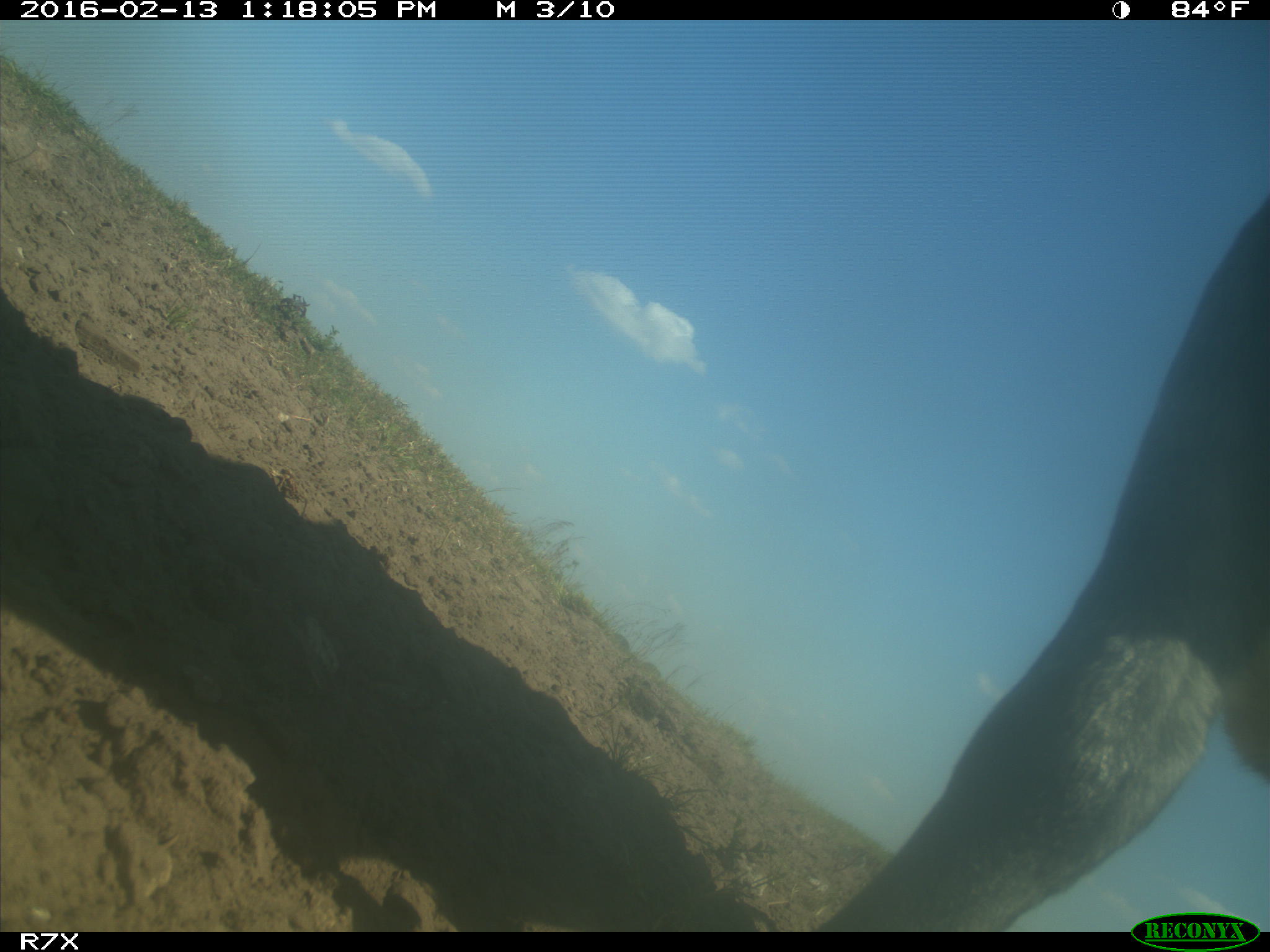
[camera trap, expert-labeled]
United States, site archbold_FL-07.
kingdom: Animalia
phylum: Chordata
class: Mammalia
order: Artiodactyla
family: Bovidae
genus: Bos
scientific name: Bos taurus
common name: domestic cow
Bos taurus (domestic cow).